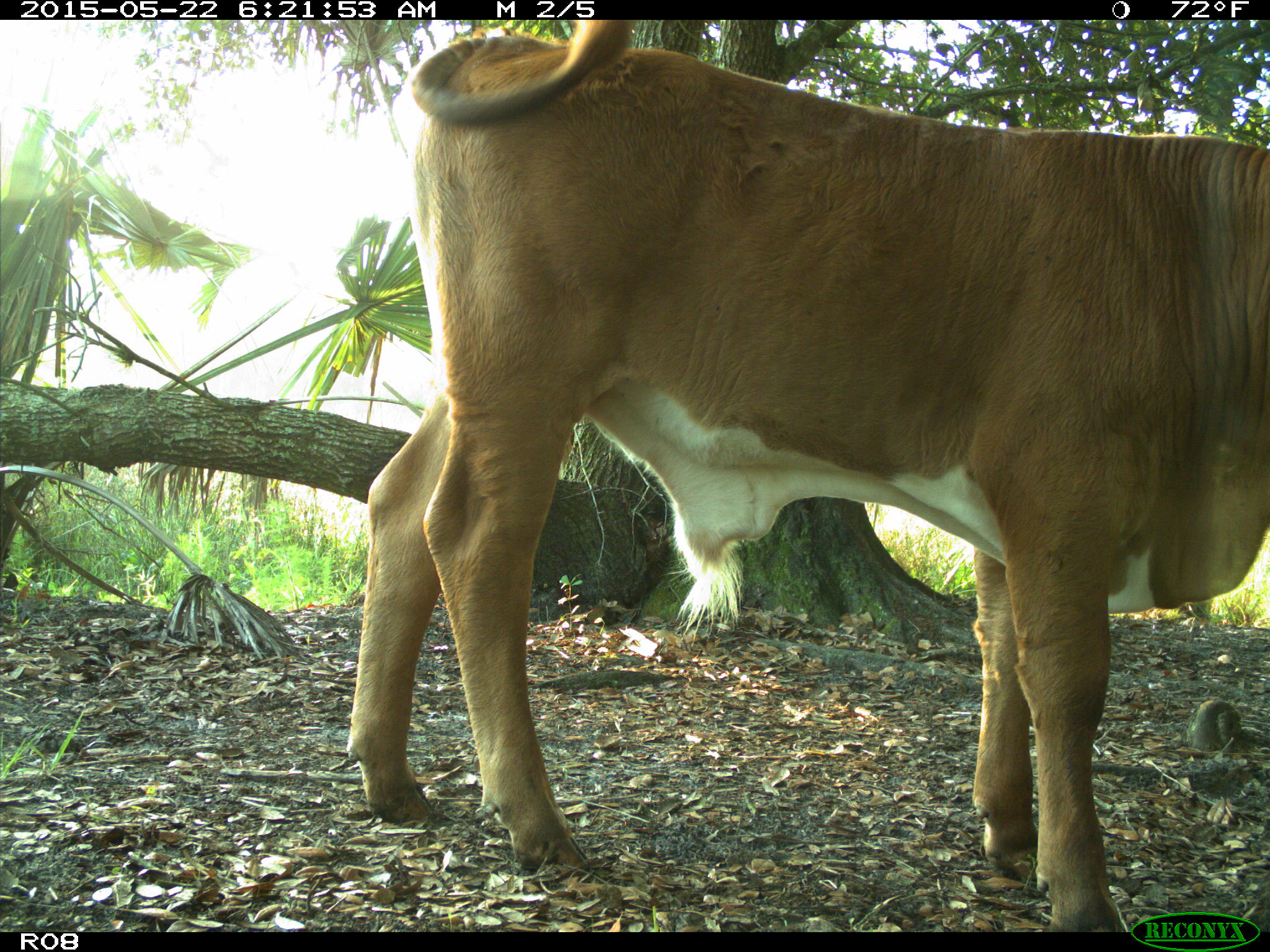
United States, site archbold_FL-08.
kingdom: Animalia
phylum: Chordata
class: Mammalia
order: Artiodactyla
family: Bovidae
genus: Bos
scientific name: Bos taurus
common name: domestic cow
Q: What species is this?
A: Bos taurus (domestic cow).